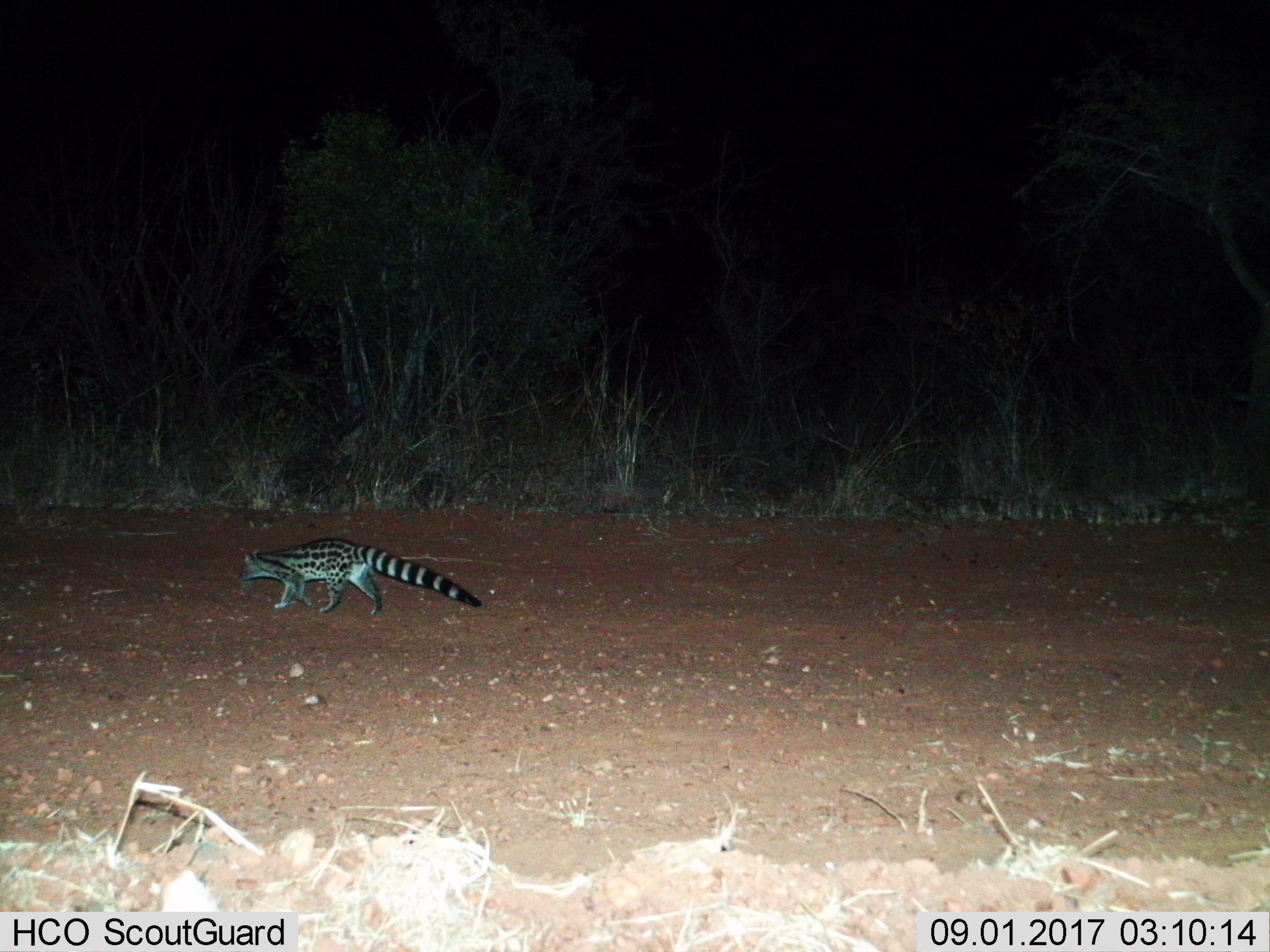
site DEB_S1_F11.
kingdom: Animalia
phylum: Chordata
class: Mammalia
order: Carnivora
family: Viverridae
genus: Genetta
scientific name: Genetta genetta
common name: small-spotted genet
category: genetcommonsmallspotted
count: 1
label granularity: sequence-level